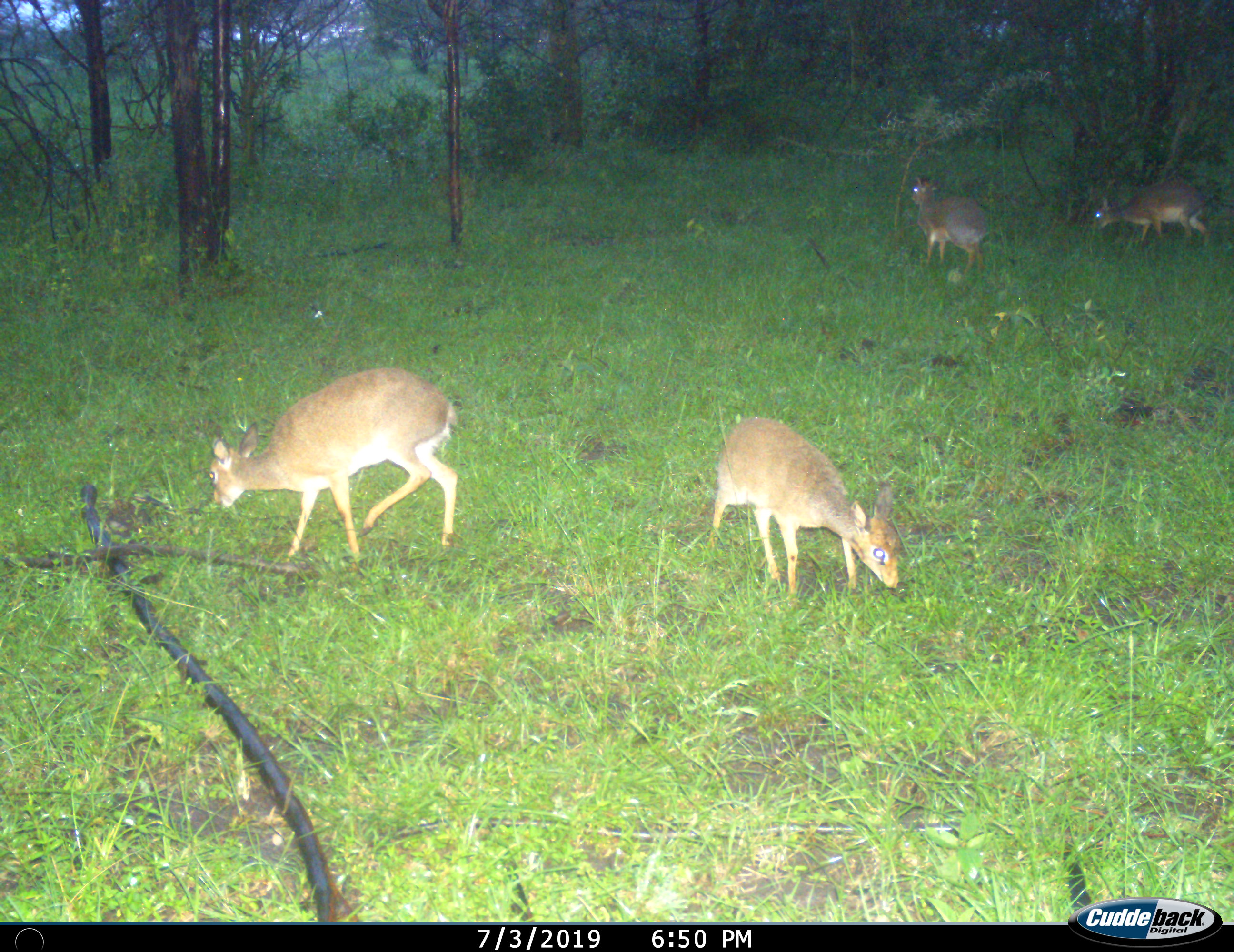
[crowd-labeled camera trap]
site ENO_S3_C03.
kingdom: Animalia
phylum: Chordata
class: Mammalia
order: Artiodactyla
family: Bovidae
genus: Madoqua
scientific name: Madoqua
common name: dik-dik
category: dikdik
Dikdik (dik-dik) (Madoqua), count 4. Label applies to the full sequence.